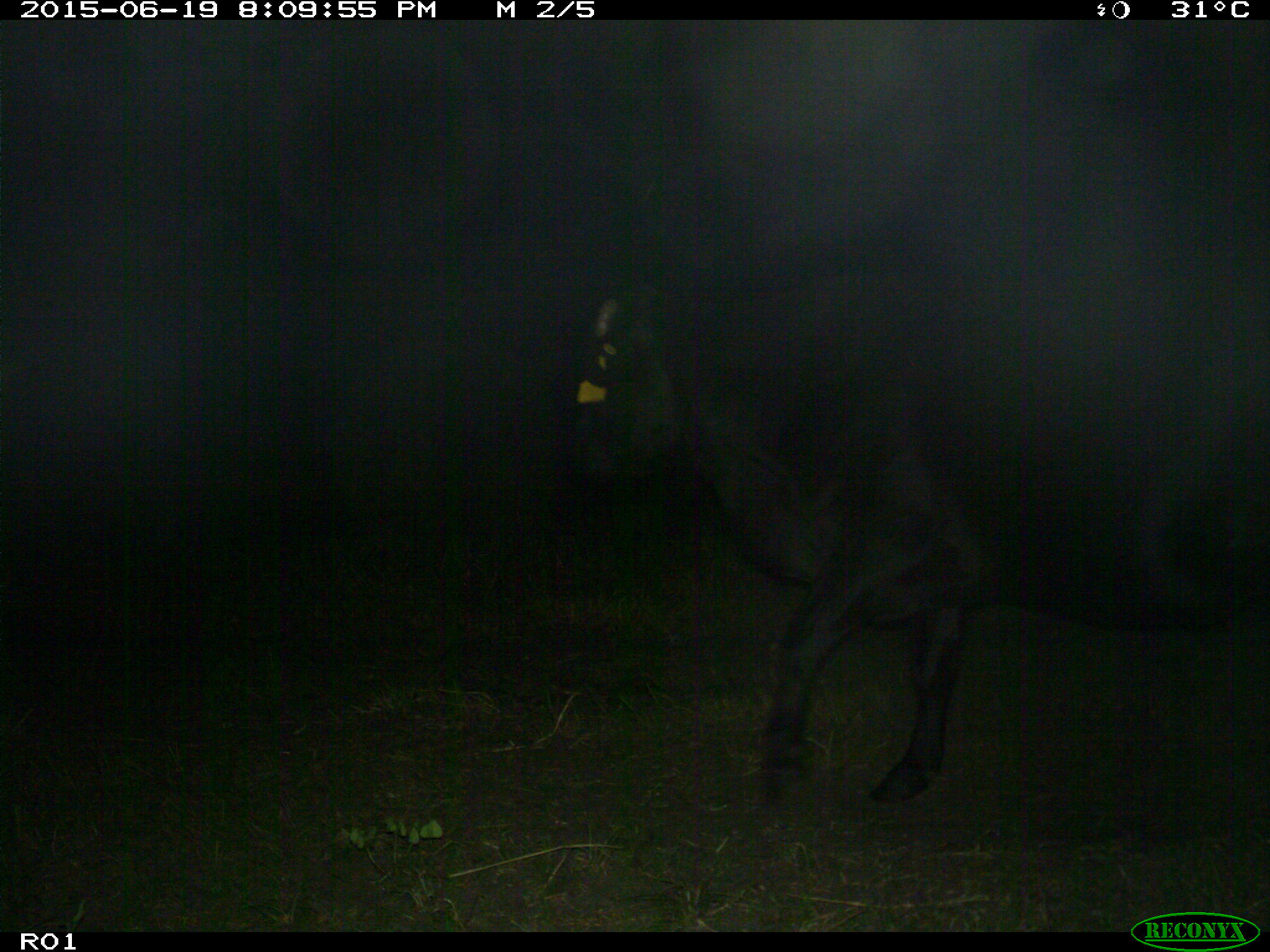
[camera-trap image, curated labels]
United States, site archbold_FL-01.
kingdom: Animalia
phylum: Chordata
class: Mammalia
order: Artiodactyla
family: Bovidae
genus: Bos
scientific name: Bos taurus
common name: domestic cow